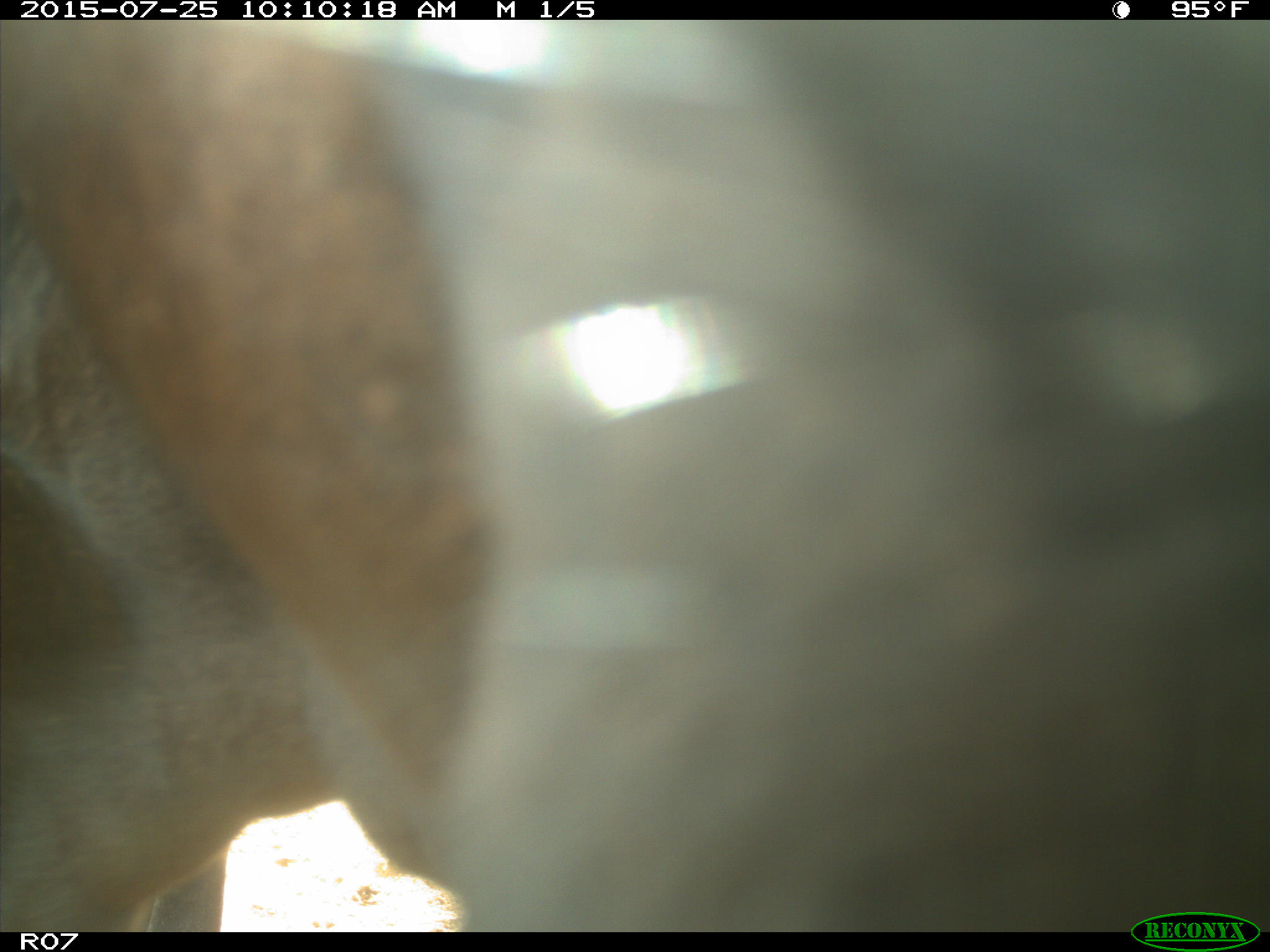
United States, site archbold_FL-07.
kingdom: Animalia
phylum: Chordata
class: Mammalia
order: Artiodactyla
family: Bovidae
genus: Bos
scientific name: Bos taurus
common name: domestic cow